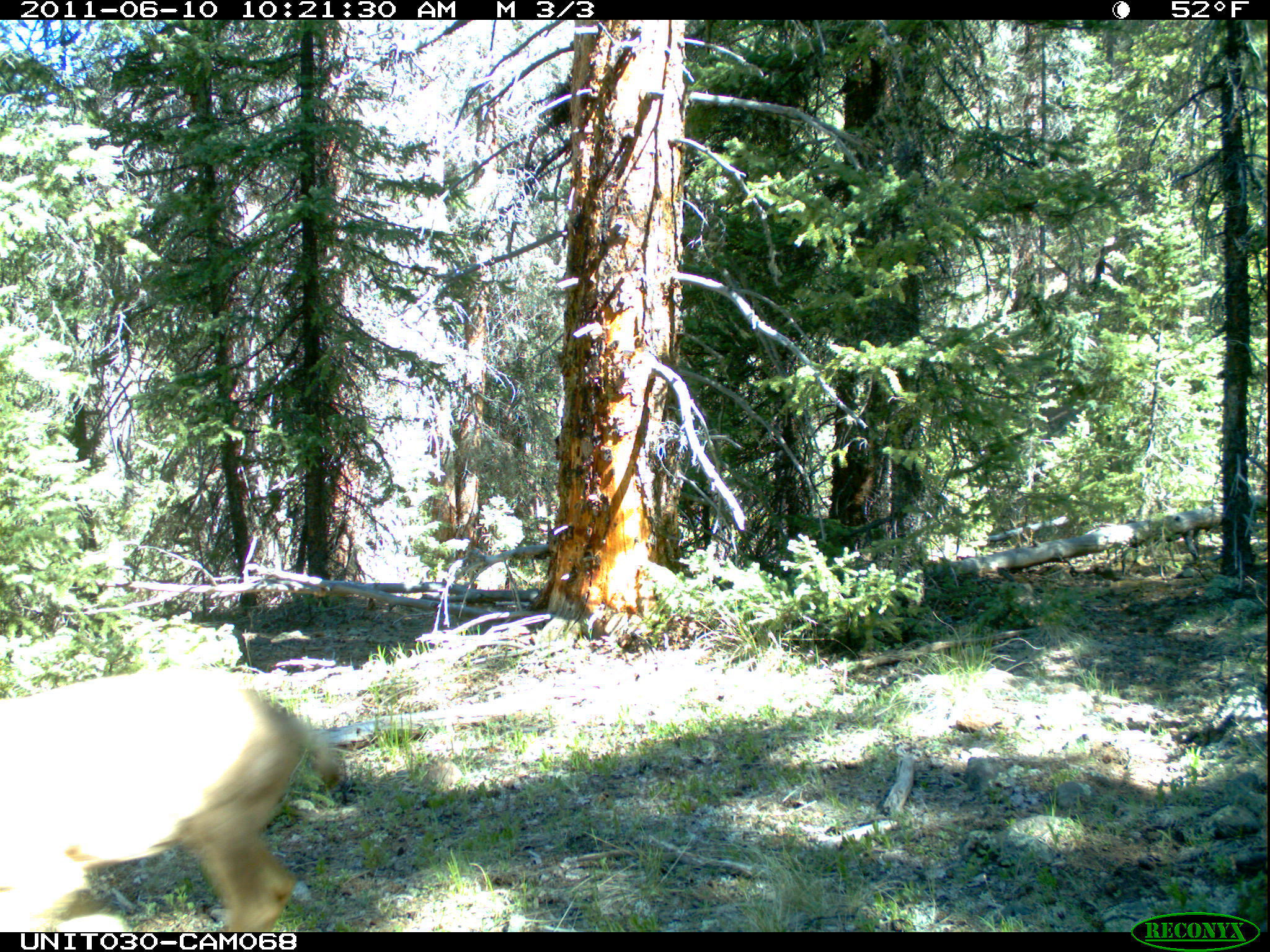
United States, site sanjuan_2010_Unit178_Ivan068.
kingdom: Animalia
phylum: Chordata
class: Mammalia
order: Artiodactyla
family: Cervidae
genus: Odocoileus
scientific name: Odocoileus hemionus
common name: mule deer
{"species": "Odocoileus hemionus (mule deer)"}